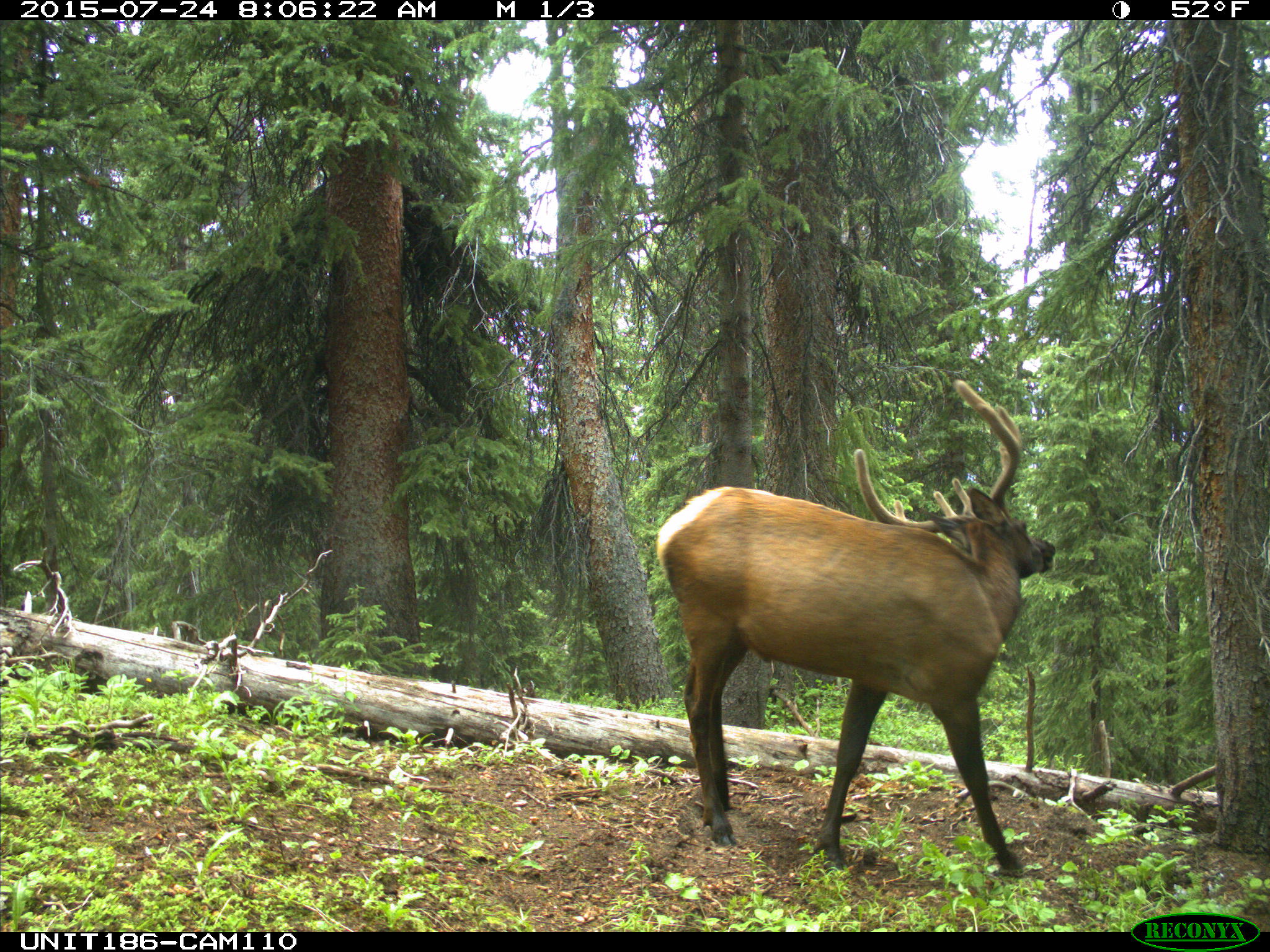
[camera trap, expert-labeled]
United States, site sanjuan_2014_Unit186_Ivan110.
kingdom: Animalia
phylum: Chordata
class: Mammalia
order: Artiodactyla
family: Cervidae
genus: Cervus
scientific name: Cervus elaphus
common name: red deer